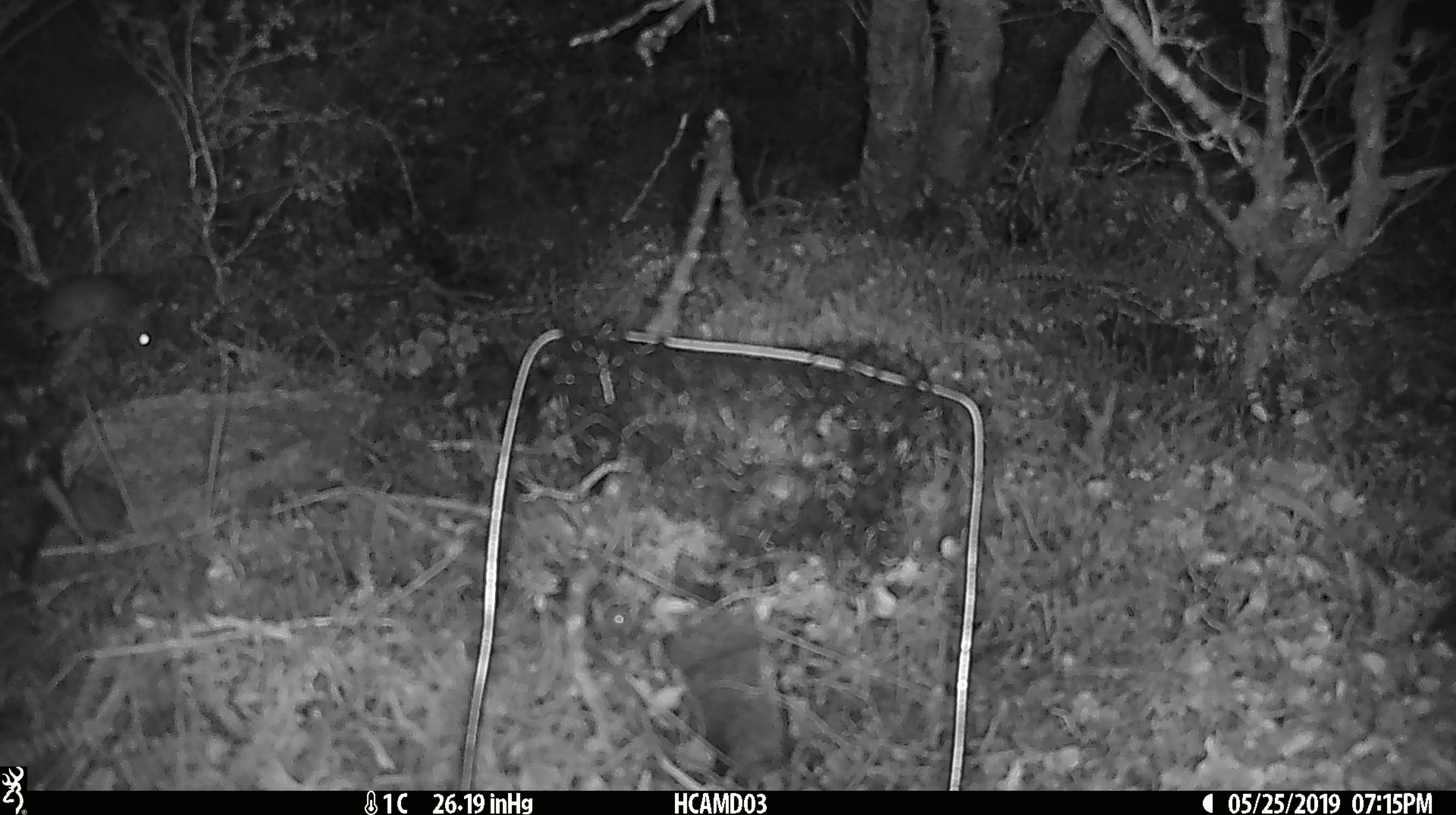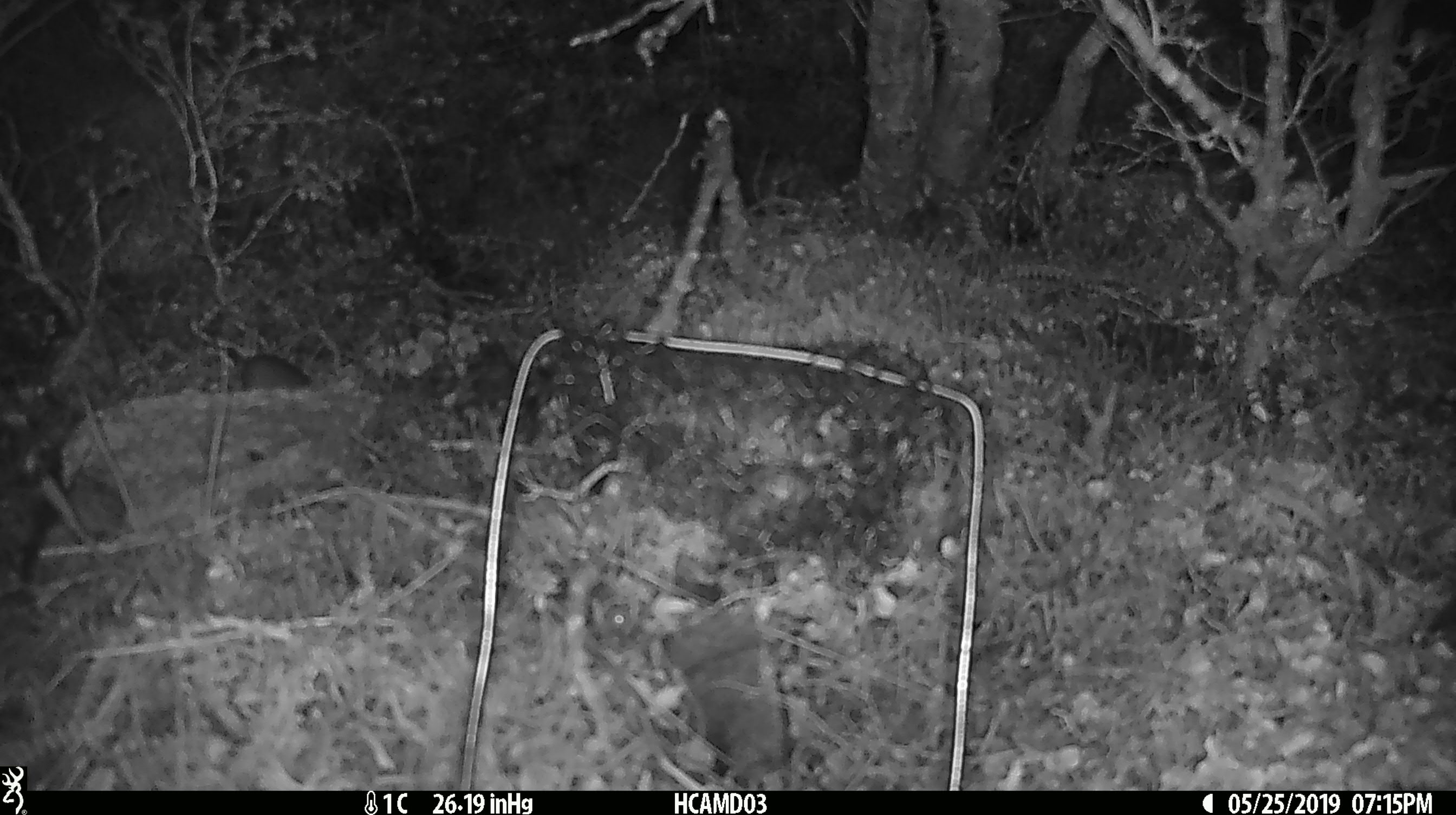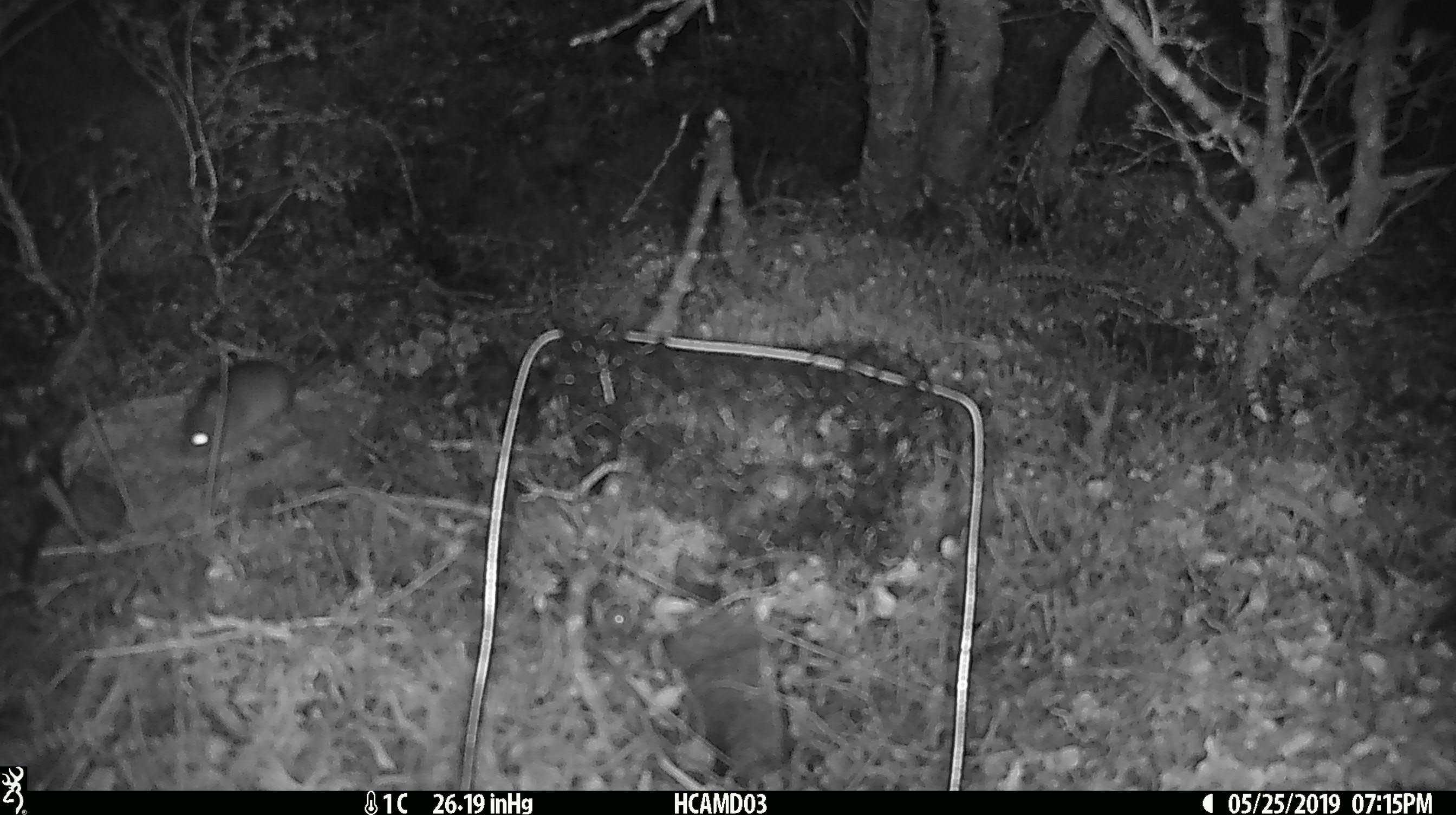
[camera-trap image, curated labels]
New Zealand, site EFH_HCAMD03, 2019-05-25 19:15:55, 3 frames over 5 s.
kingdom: Animalia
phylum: Chordata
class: Mammalia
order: Rodentia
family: Muridae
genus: Rattus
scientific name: Rattus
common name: rat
Rat (Rattus).